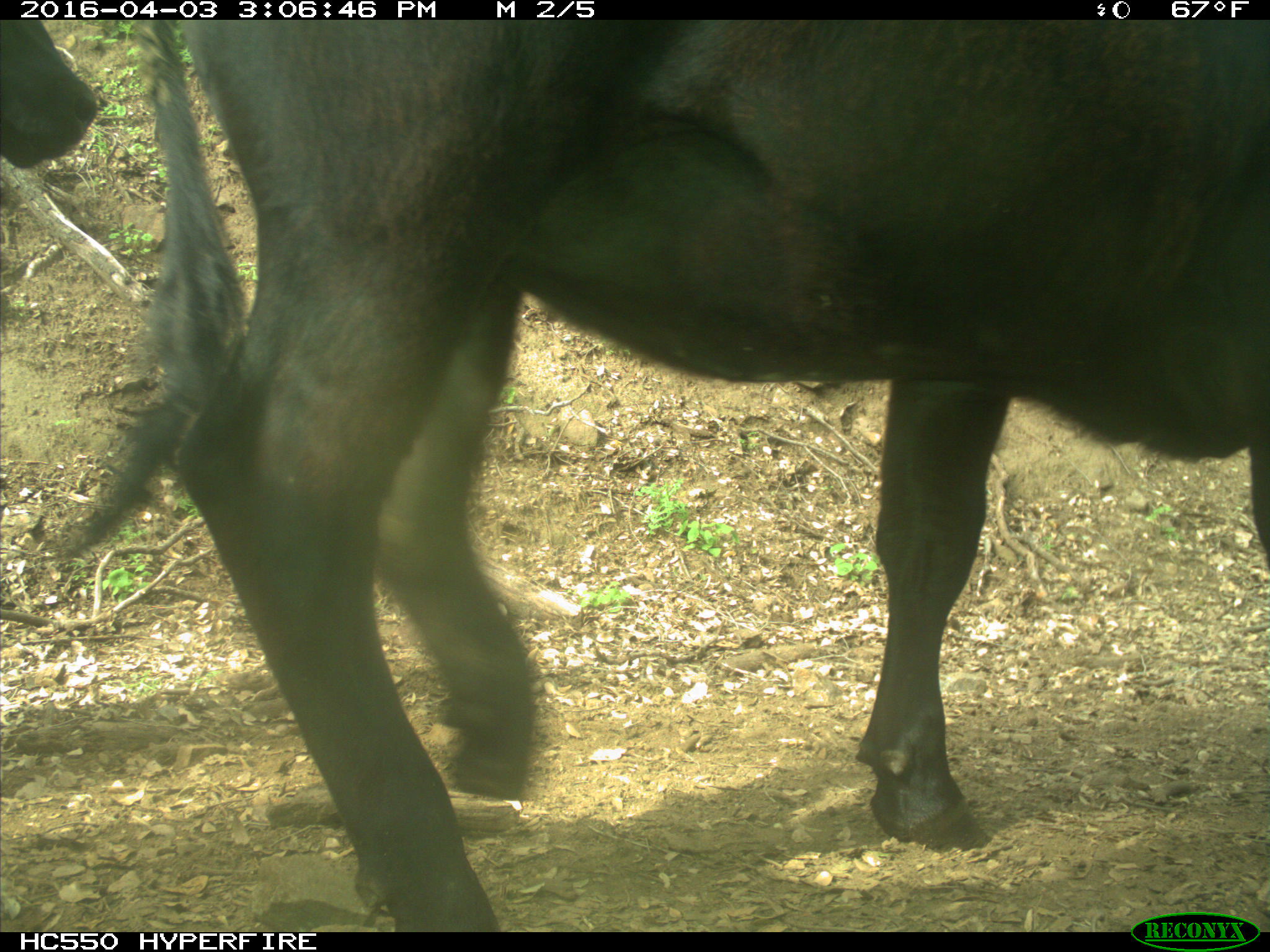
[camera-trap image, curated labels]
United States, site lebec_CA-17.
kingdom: Animalia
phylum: Chordata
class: Mammalia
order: Artiodactyla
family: Bovidae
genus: Bos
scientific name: Bos taurus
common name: domestic cow